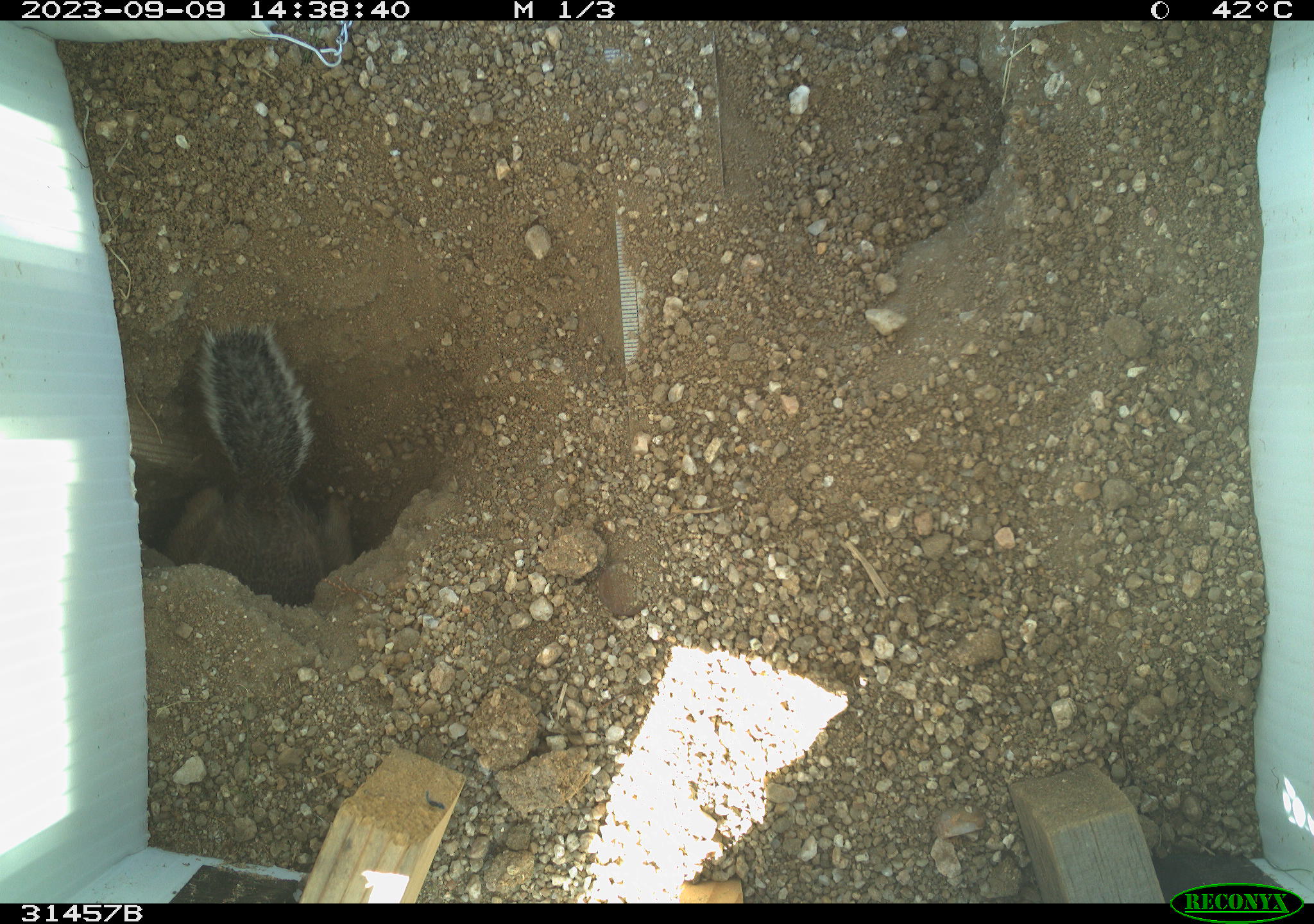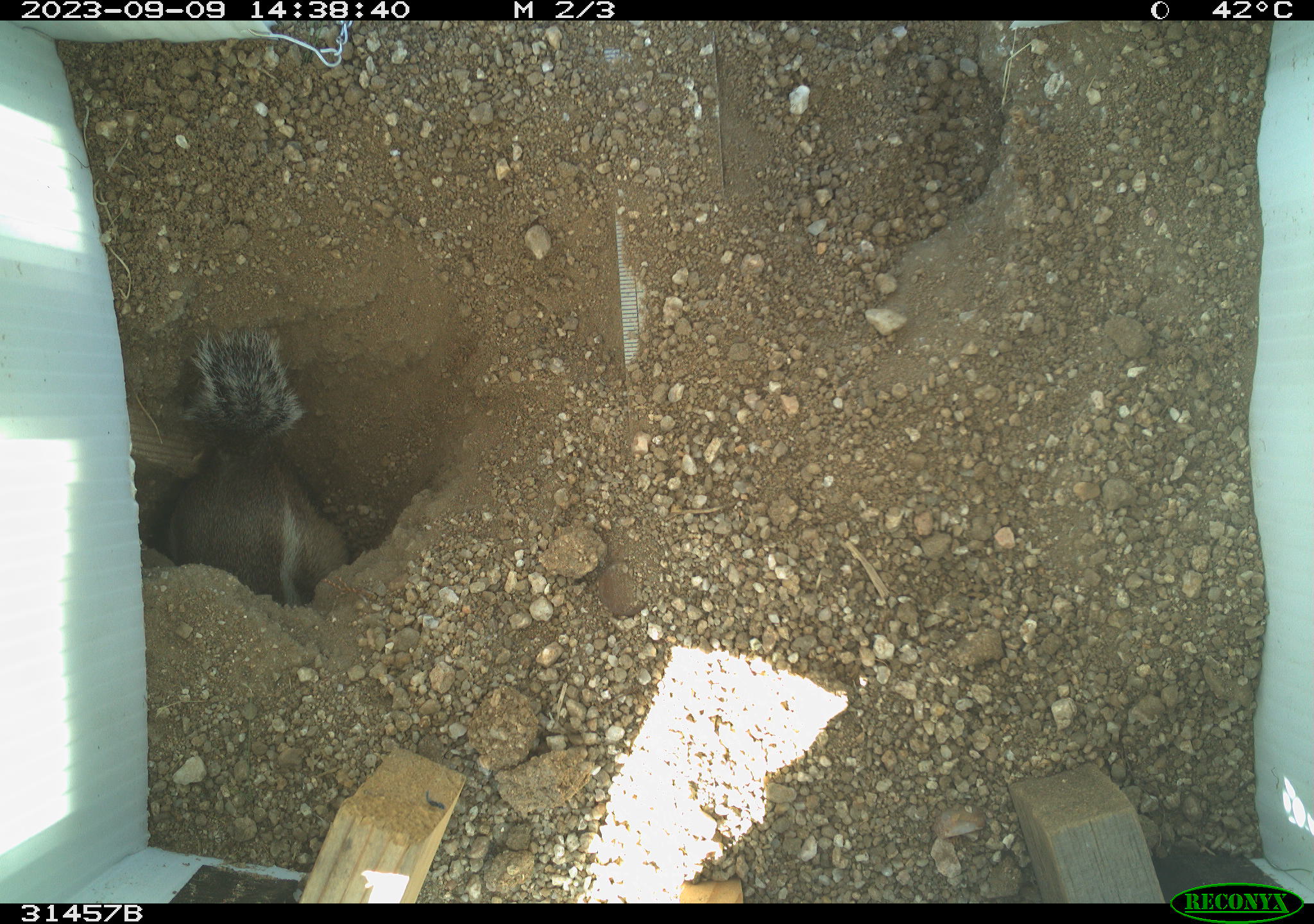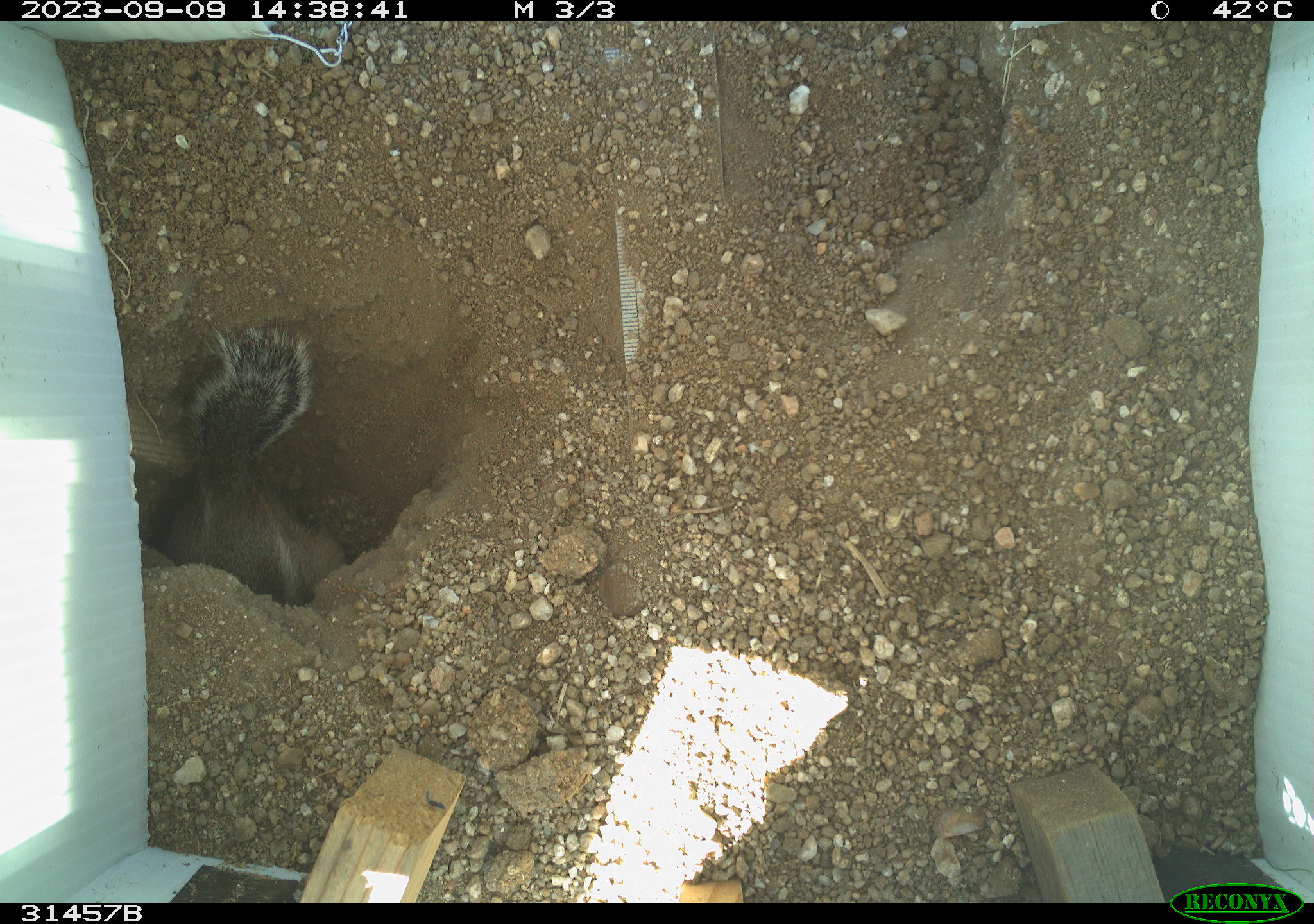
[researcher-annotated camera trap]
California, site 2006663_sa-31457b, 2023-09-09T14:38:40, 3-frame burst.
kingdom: Animalia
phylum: Chordata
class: Mammalia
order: Rodentia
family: Sciuridae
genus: Ammospermophilus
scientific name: Ammospermophilus leucurus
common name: white-tailed antelope squirrel